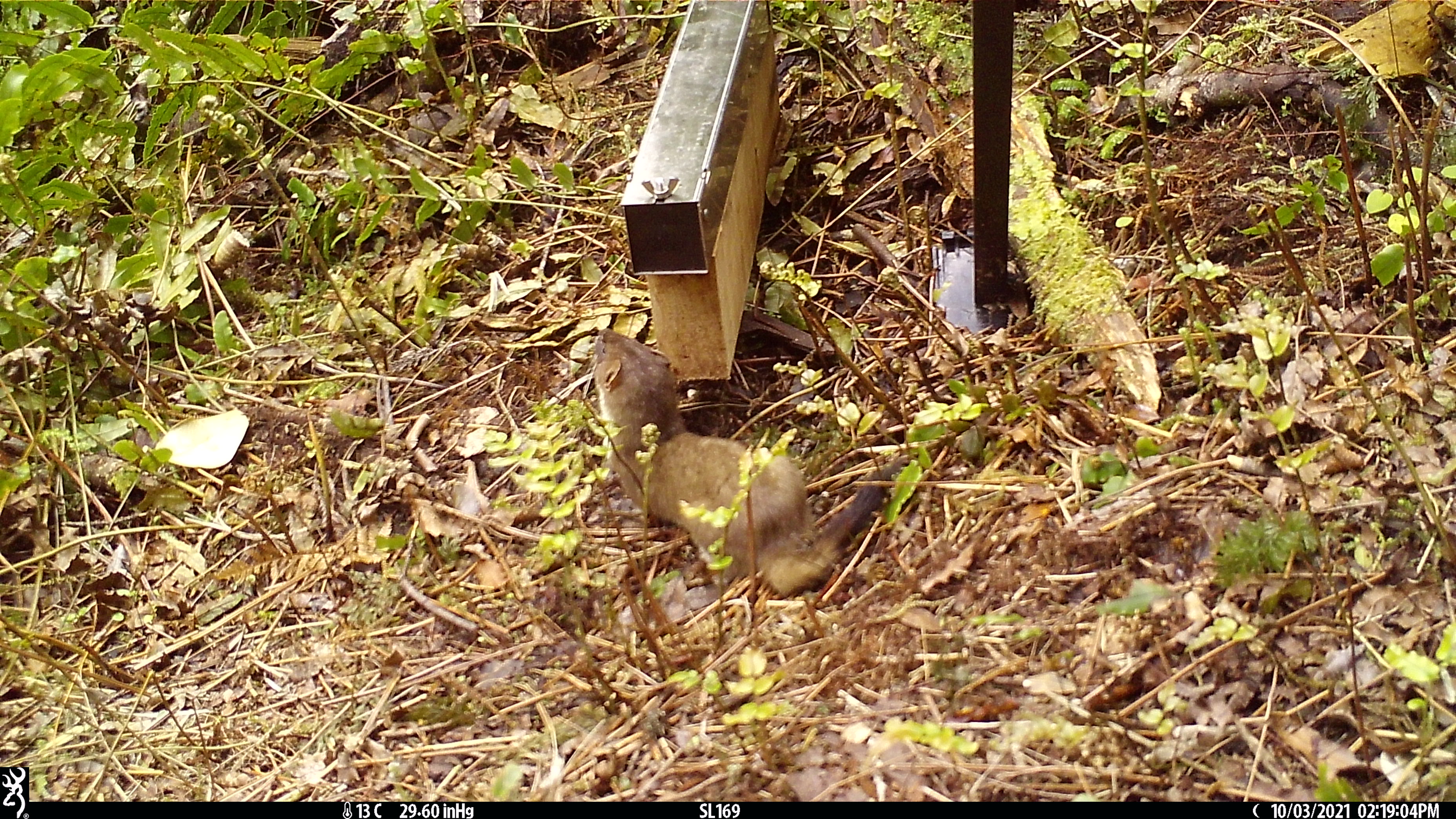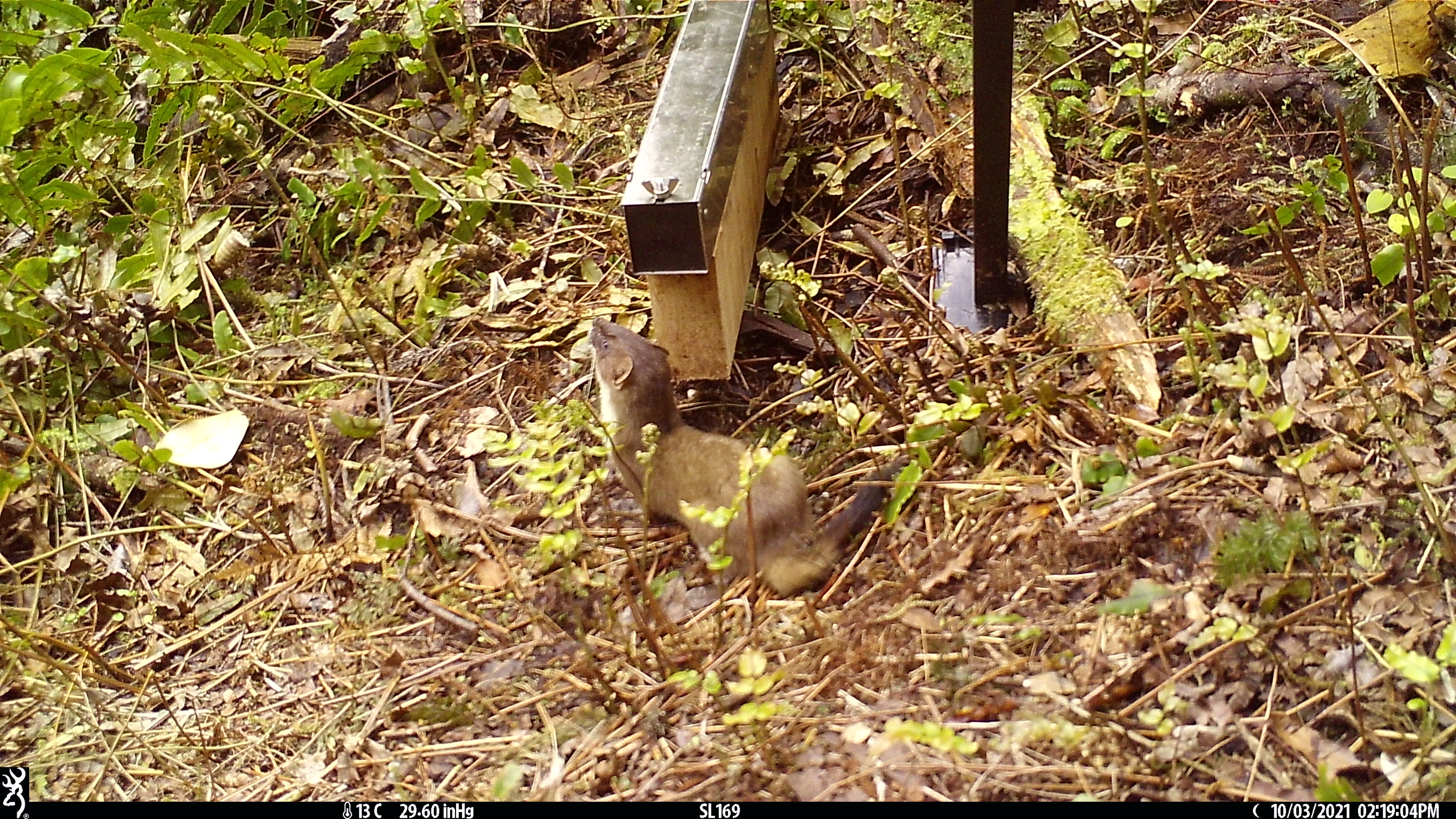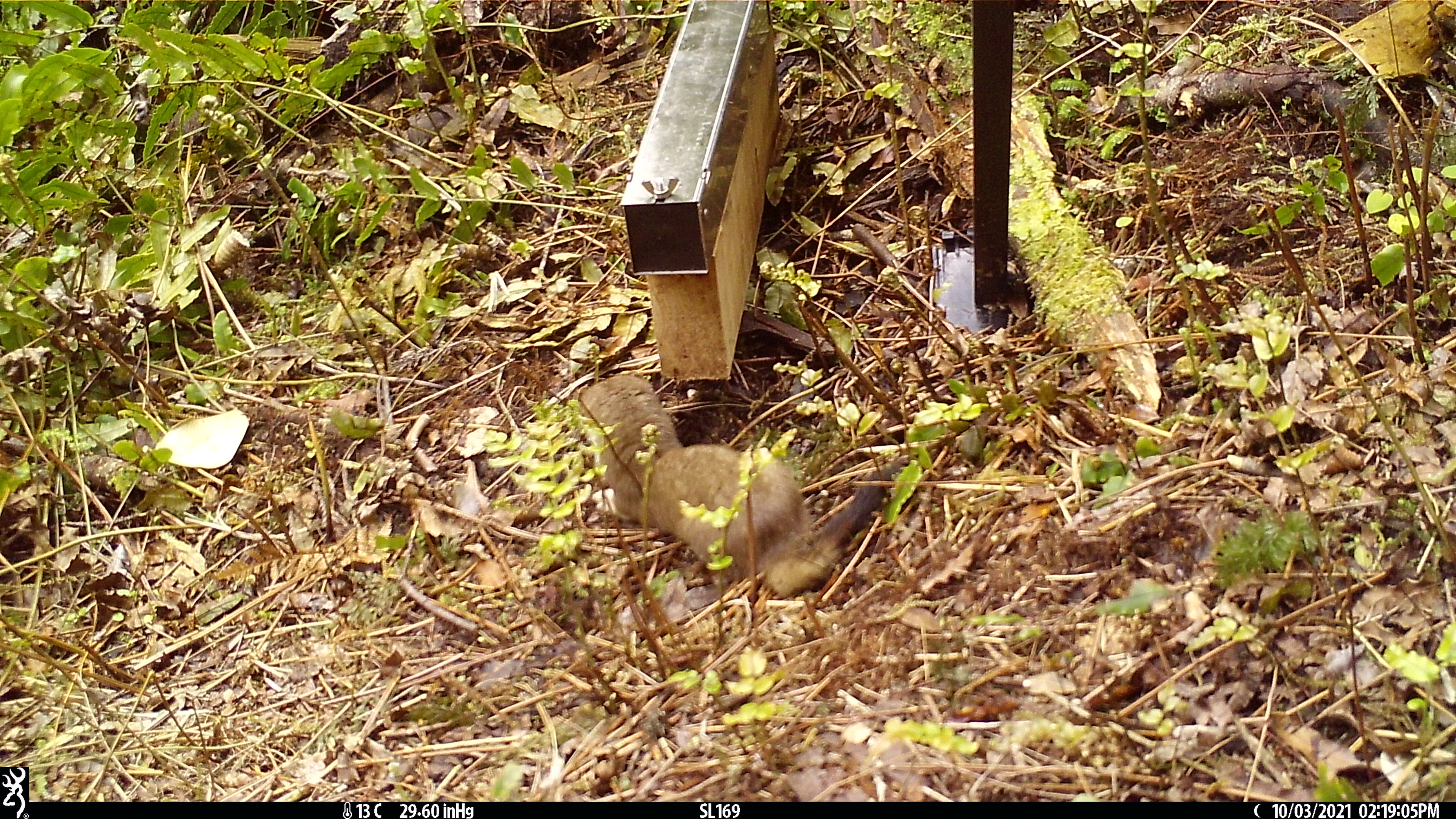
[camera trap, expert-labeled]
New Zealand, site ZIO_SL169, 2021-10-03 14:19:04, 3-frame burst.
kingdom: Animalia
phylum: Chordata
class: Mammalia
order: Carnivora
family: Mustelidae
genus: Mustela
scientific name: Mustela erminea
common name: stoat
Stoat (Mustela erminea).